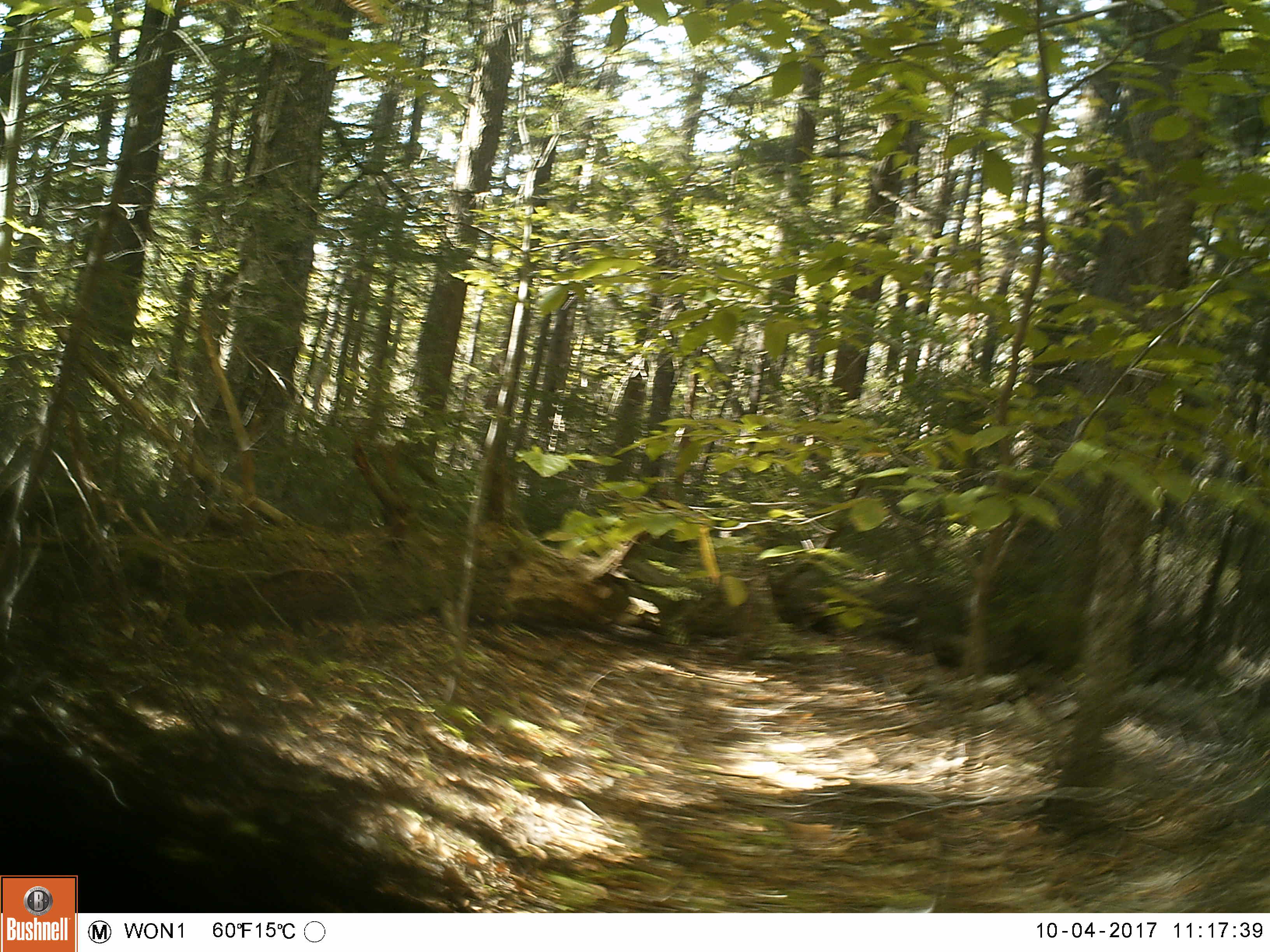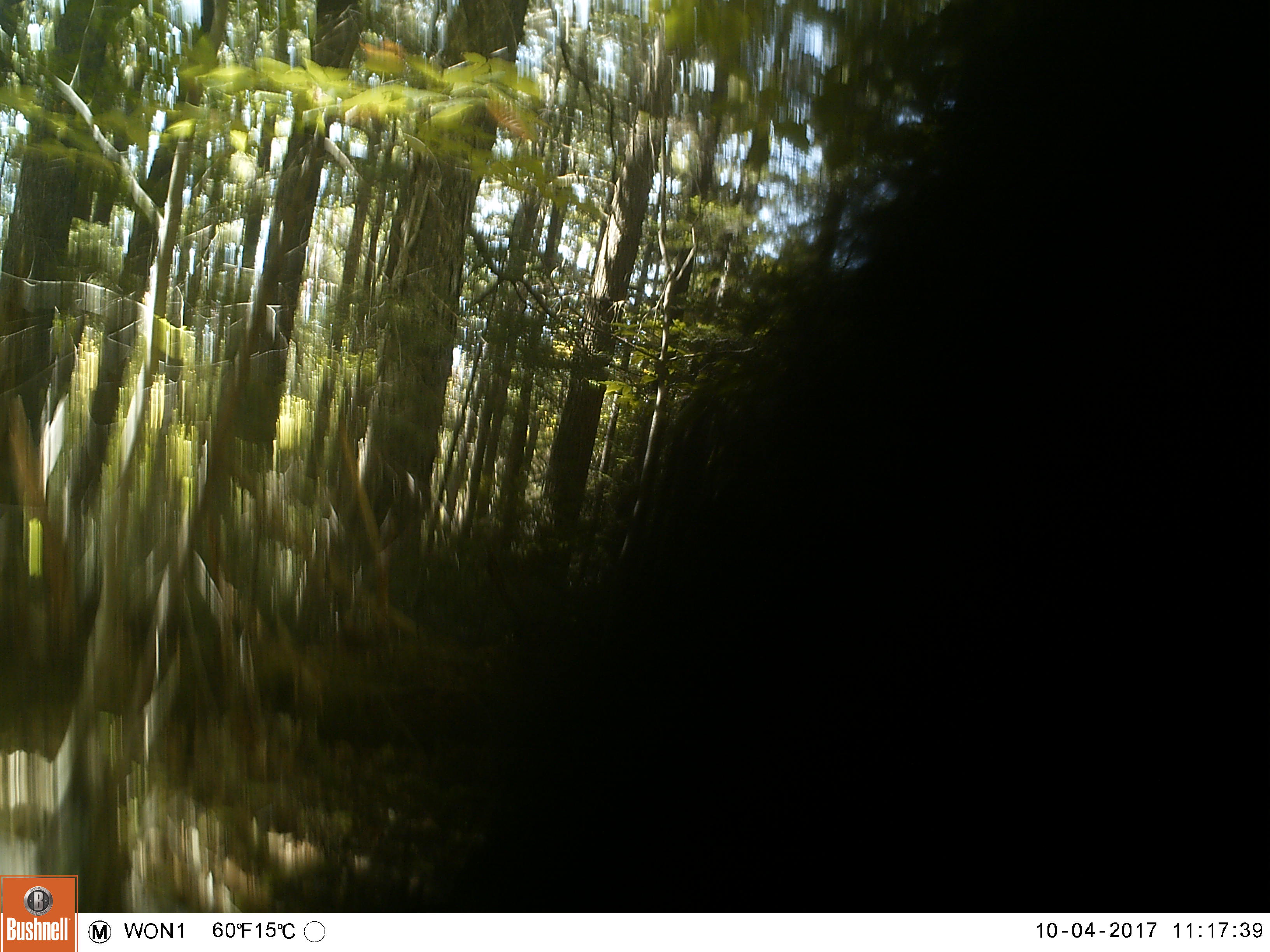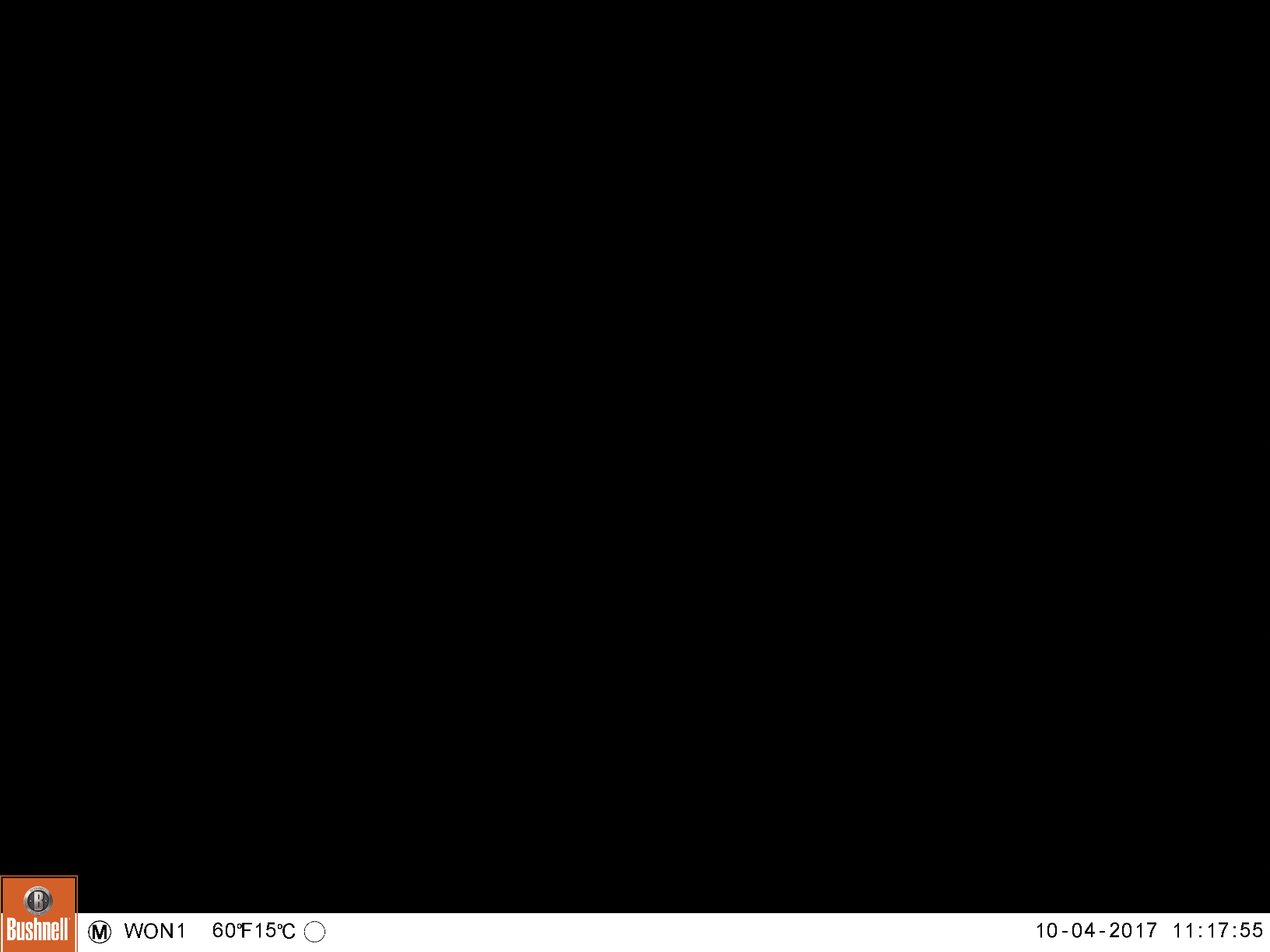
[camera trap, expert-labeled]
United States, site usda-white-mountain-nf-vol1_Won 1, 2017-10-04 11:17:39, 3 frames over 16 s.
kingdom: Animalia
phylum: Chordata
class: Mammalia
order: Carnivora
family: Ursidae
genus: Ursus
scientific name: Ursus americanus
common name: black bear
Black bear (Ursus americanus).